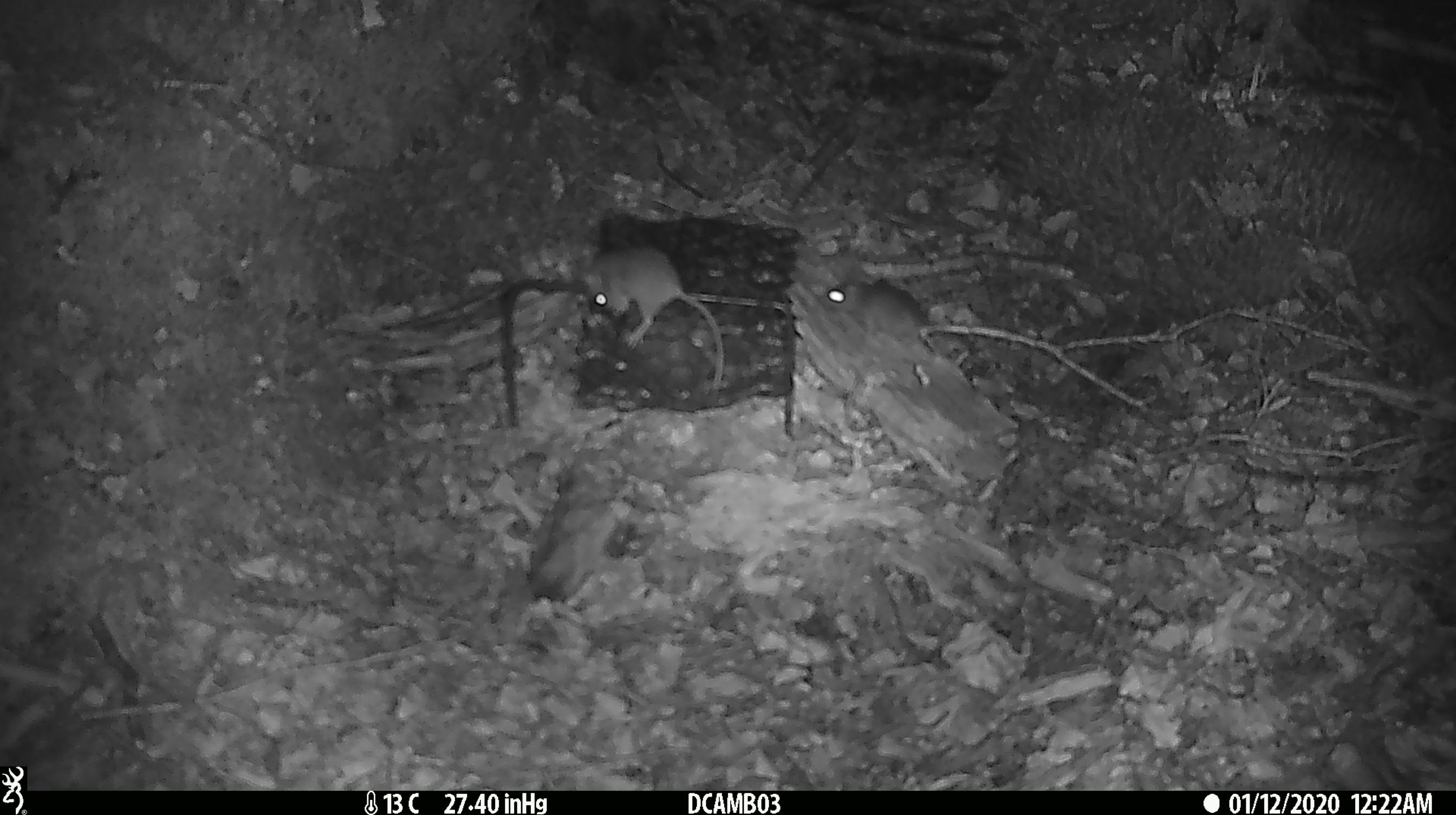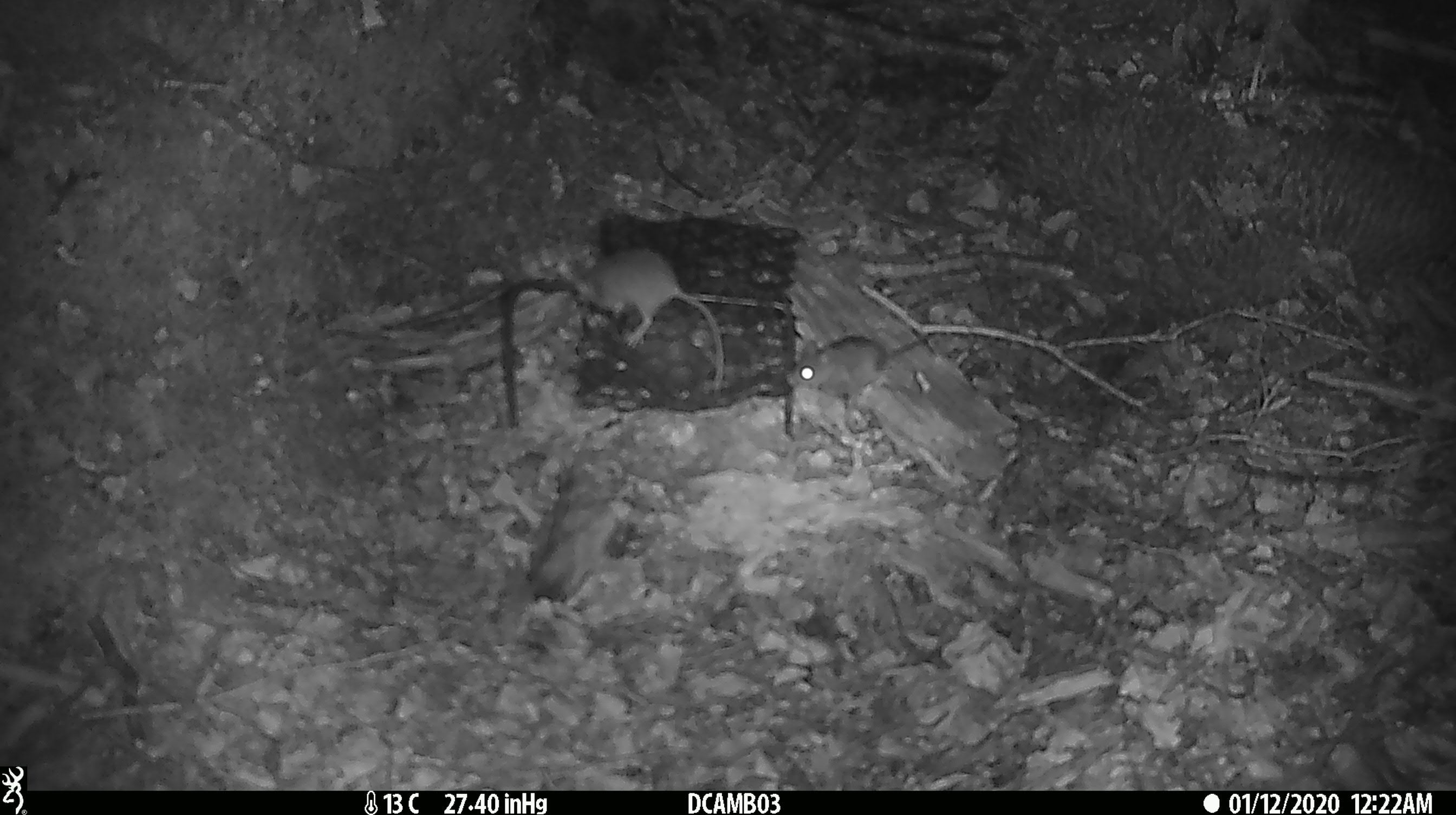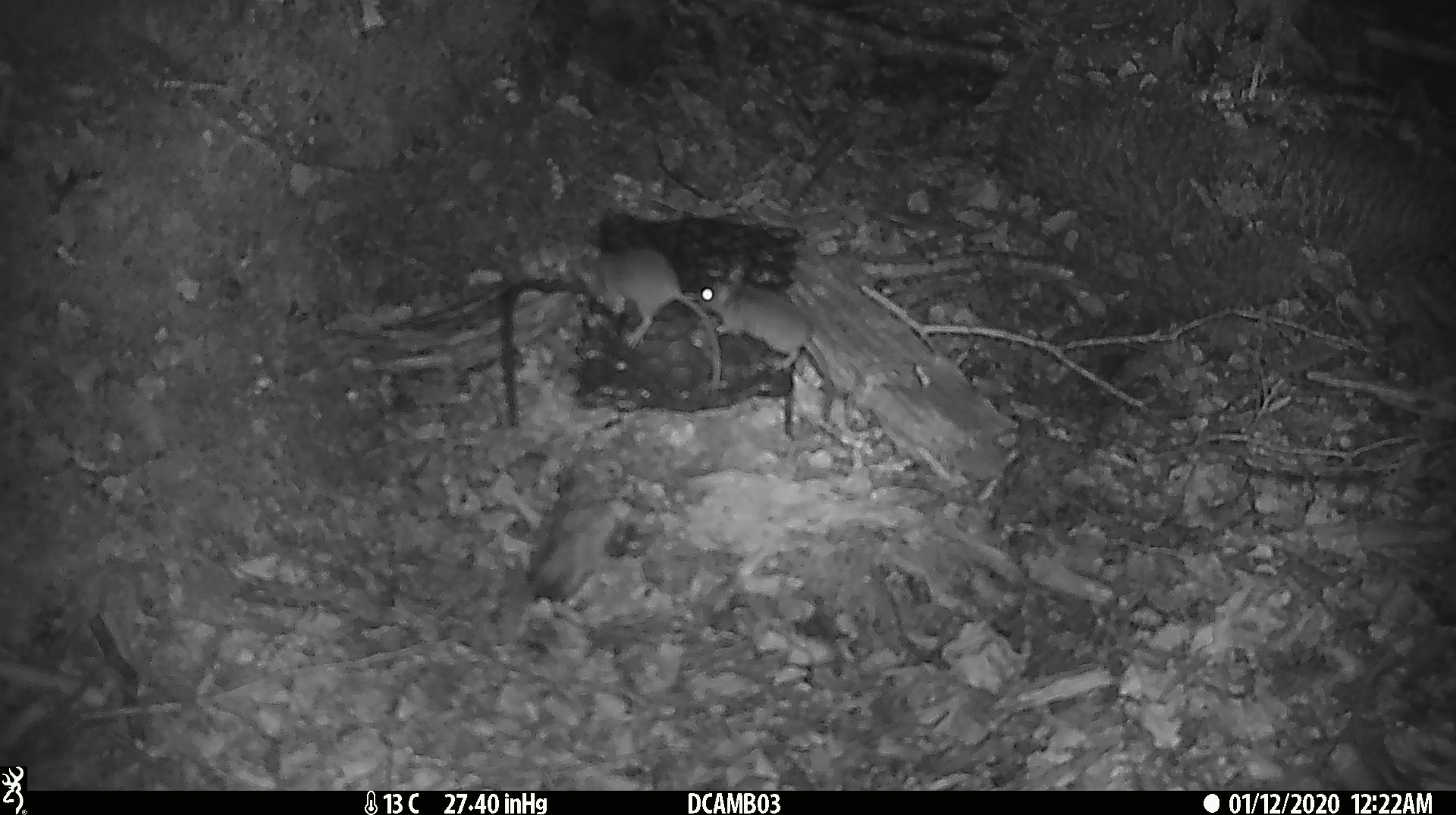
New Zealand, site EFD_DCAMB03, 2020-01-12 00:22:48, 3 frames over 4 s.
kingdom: Animalia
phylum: Chordata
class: Mammalia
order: Rodentia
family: Muridae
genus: Mus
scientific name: Mus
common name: mouse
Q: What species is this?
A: Mouse (Mus).